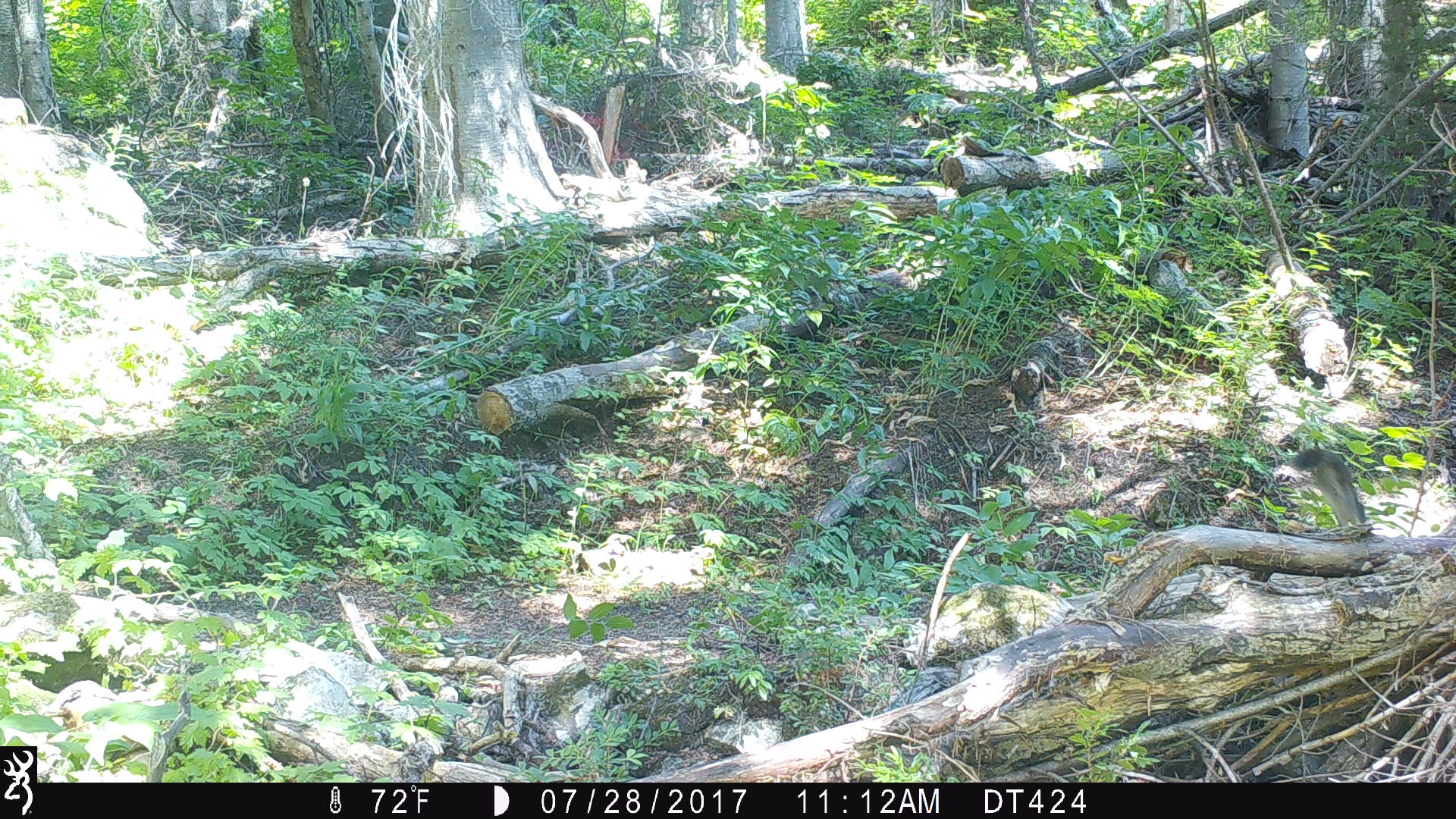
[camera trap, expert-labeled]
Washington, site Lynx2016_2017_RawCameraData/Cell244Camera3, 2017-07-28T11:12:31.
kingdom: Animalia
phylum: Chordata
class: Mammalia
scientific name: Mammalia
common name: small mammal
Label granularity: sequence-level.